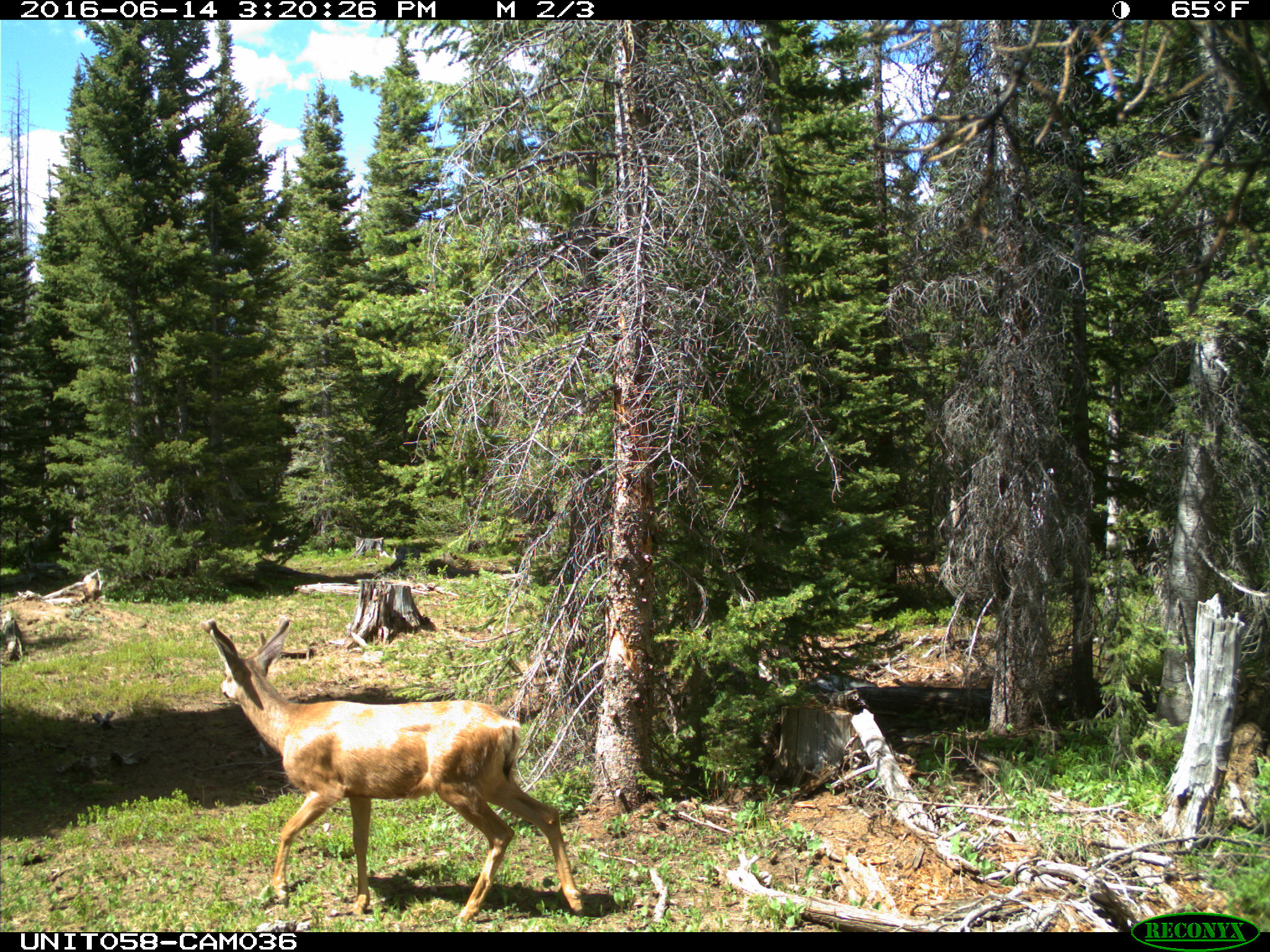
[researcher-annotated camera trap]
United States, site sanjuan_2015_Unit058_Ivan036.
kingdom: Animalia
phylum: Chordata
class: Mammalia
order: Artiodactyla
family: Cervidae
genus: Odocoileus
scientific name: Odocoileus hemionus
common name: mule deer